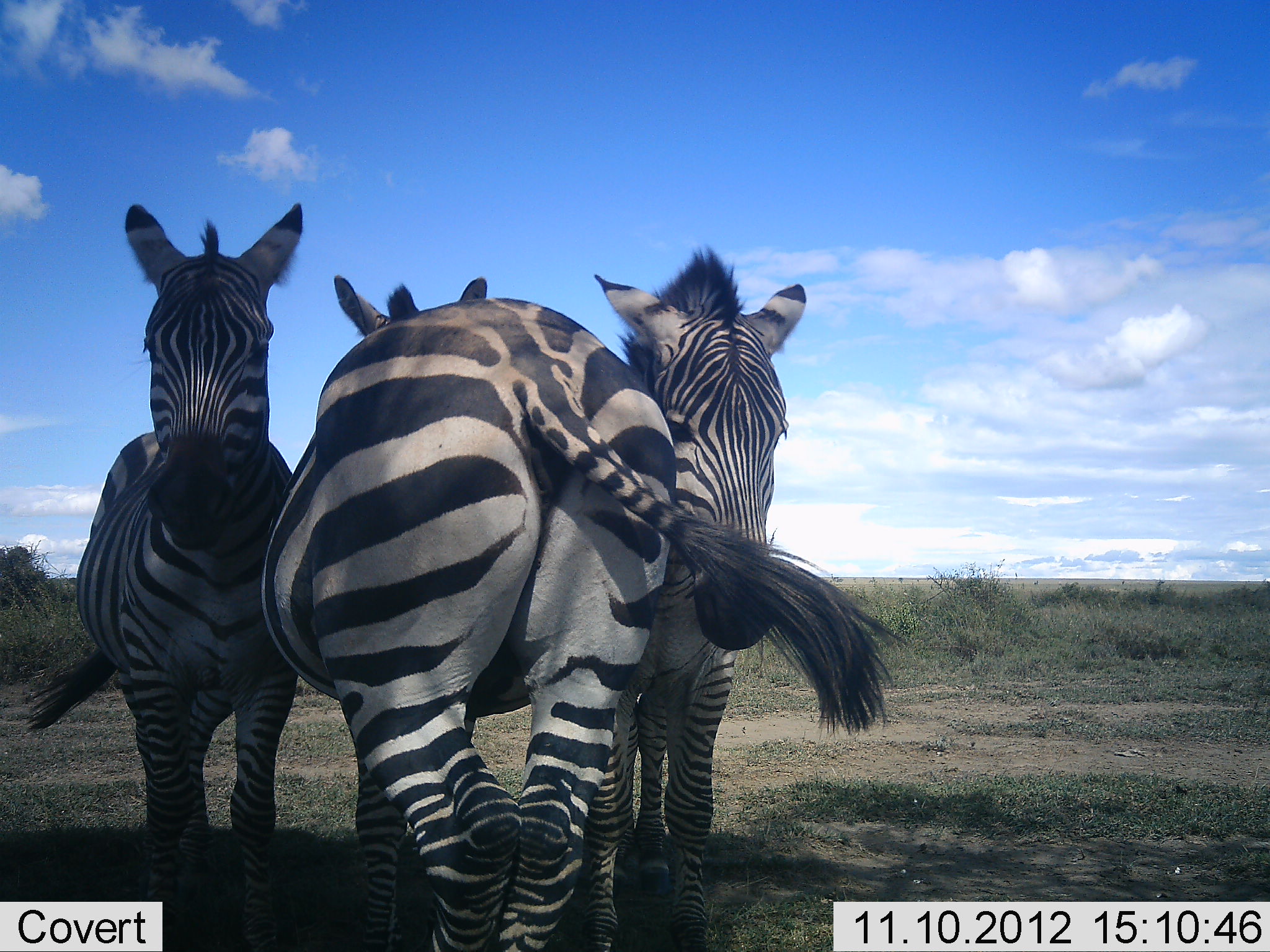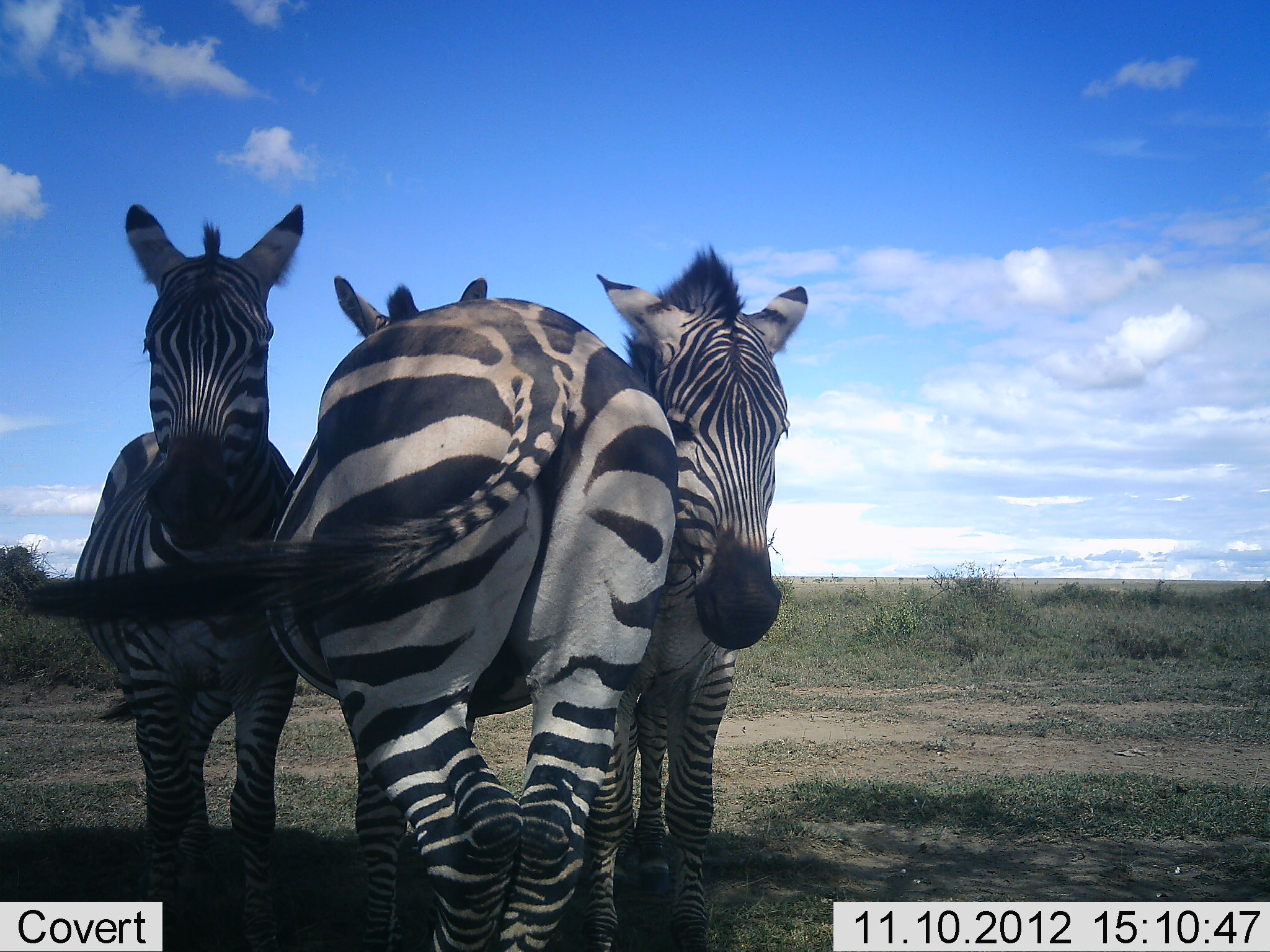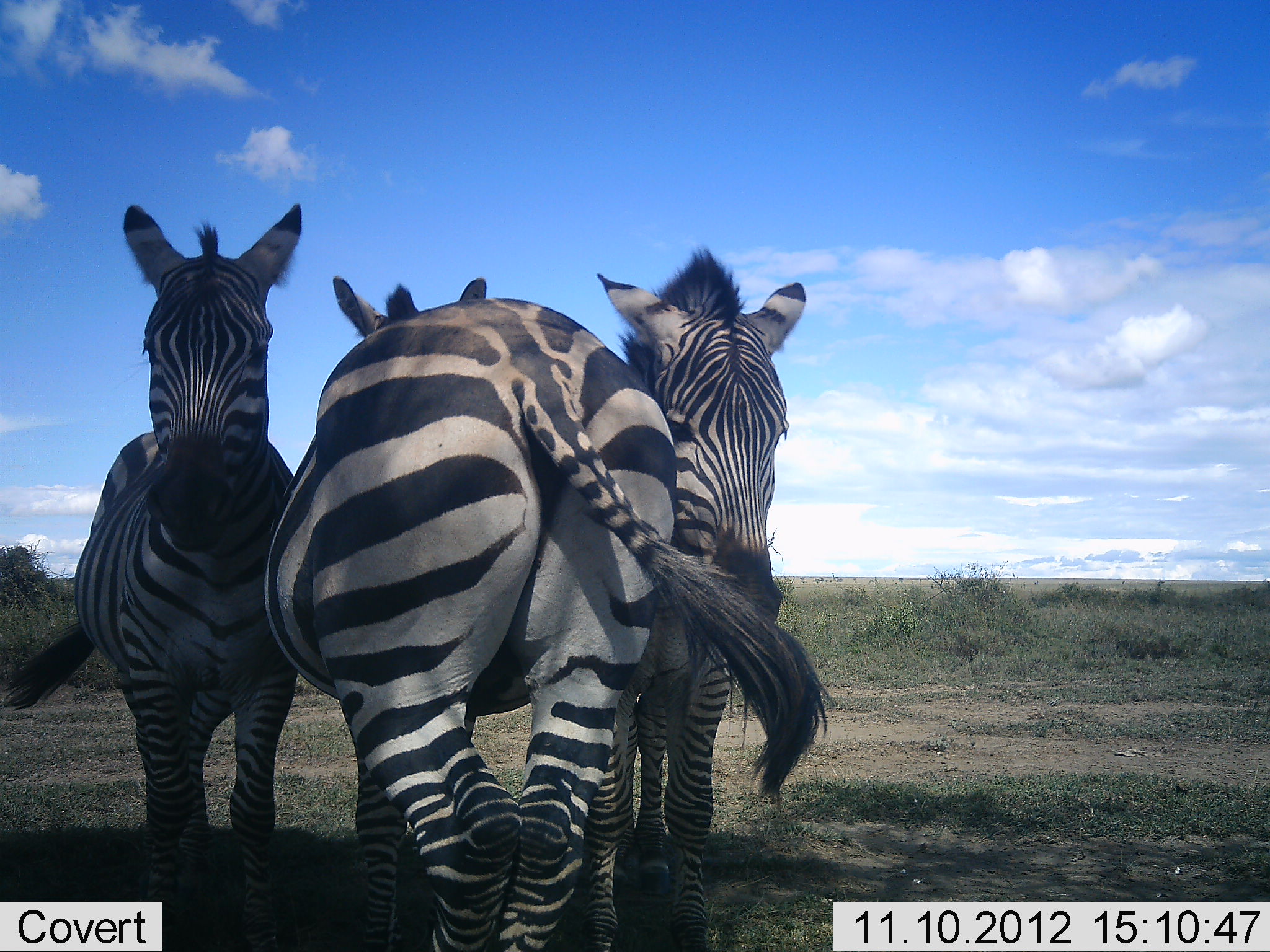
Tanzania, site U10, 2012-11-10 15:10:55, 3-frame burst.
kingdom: Animalia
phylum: Chordata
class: Mammalia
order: Perissodactyla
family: Equidae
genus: Equus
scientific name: Equus quagga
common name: plains zebra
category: zebra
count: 3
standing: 100%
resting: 10%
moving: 0%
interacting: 20%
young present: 0%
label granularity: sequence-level